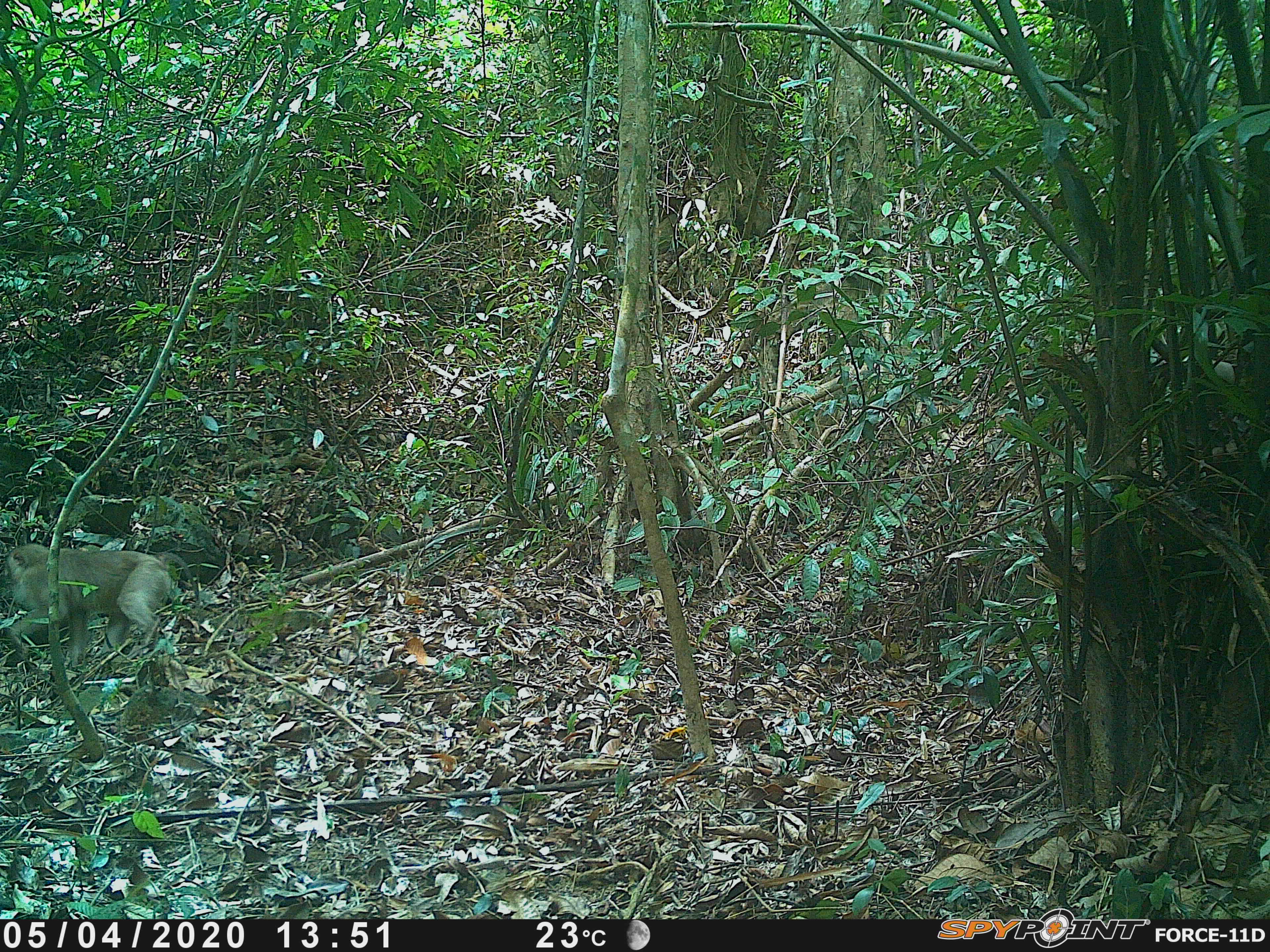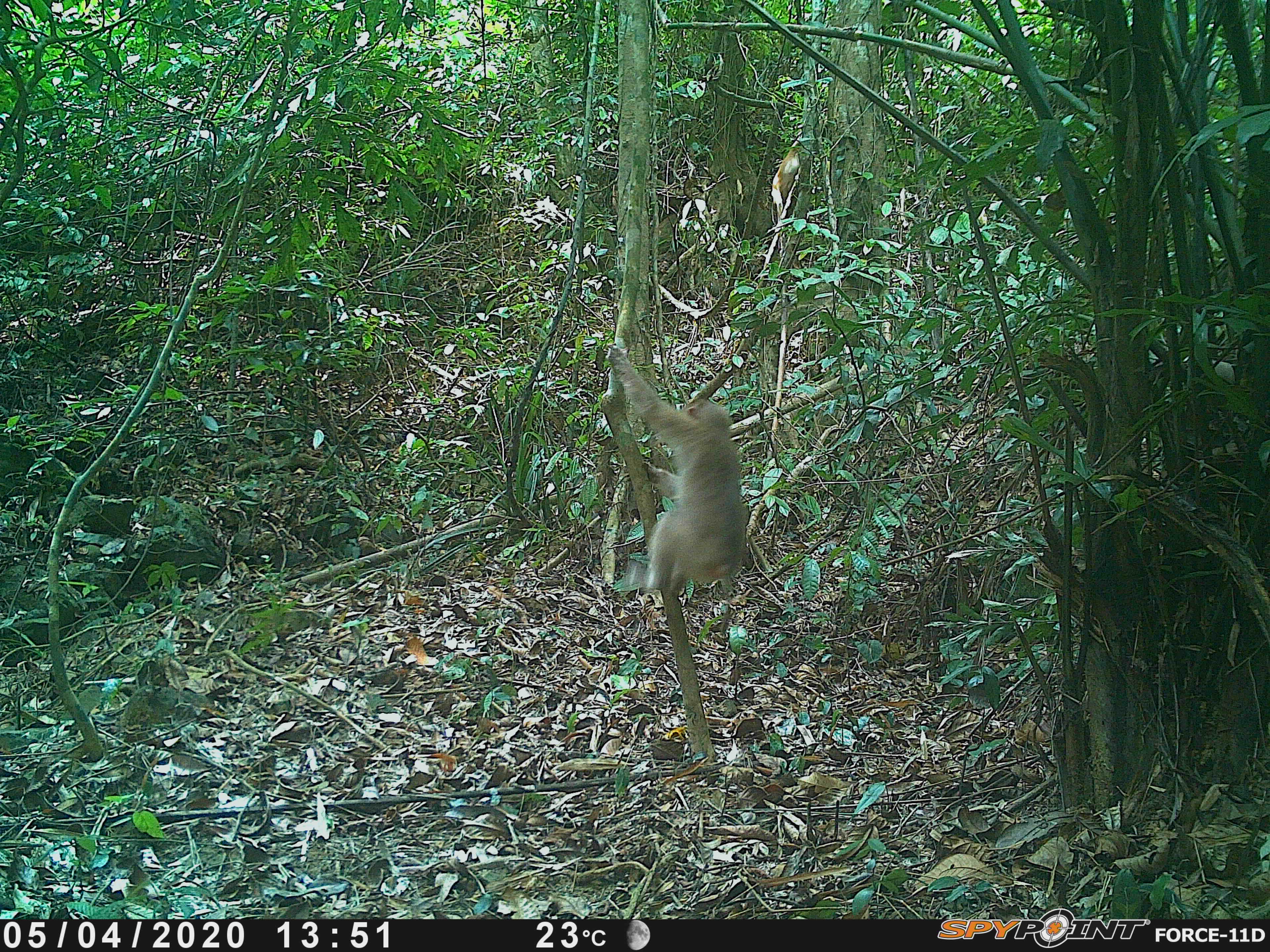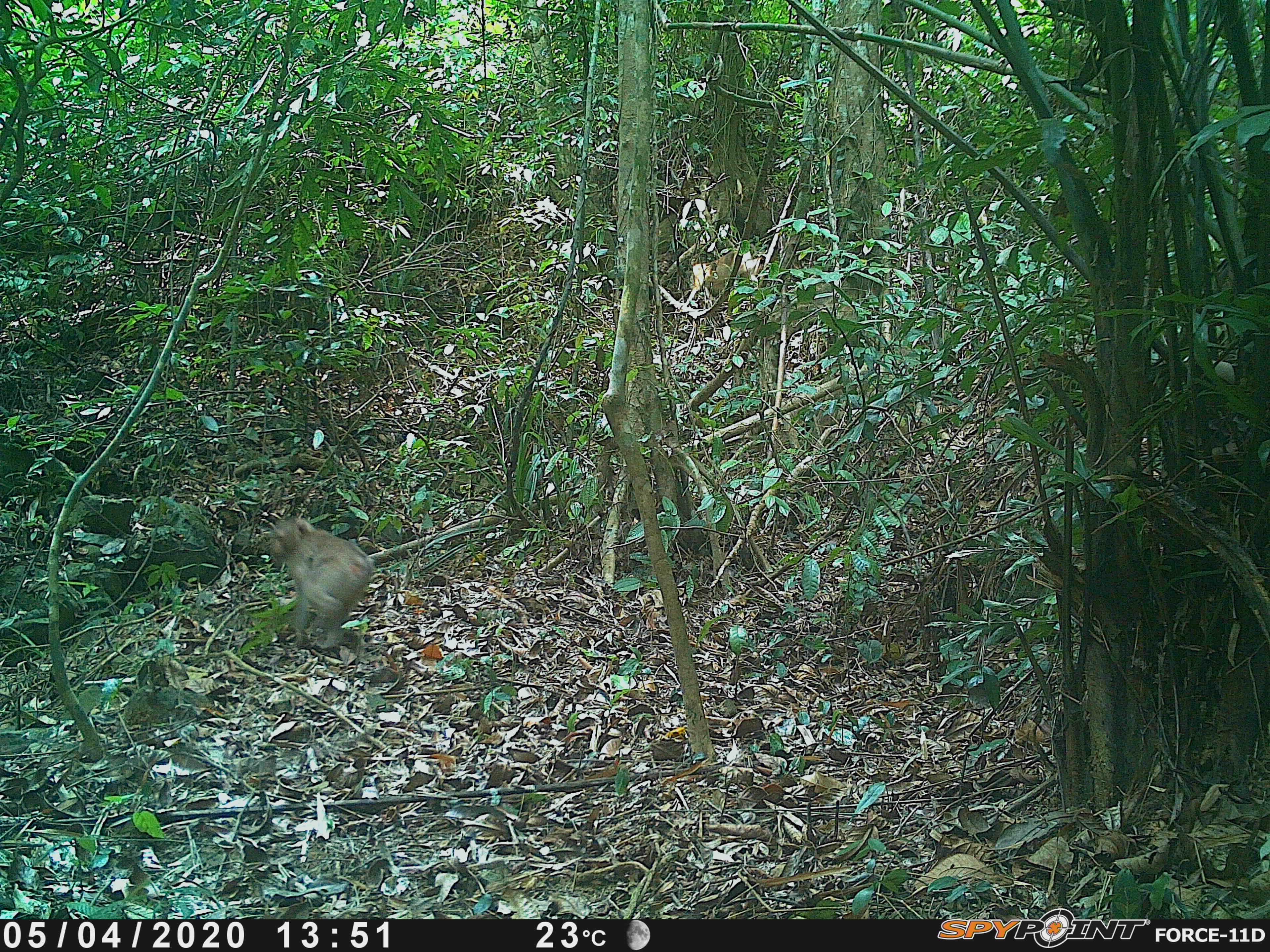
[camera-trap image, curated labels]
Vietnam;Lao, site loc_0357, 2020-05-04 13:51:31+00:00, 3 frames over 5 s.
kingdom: Animalia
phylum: Chordata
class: Mammalia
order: Primates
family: Cercopithecidae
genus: Macaca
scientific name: Macaca nemestrina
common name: pig-tailed macaque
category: pig tailed macaque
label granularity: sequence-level